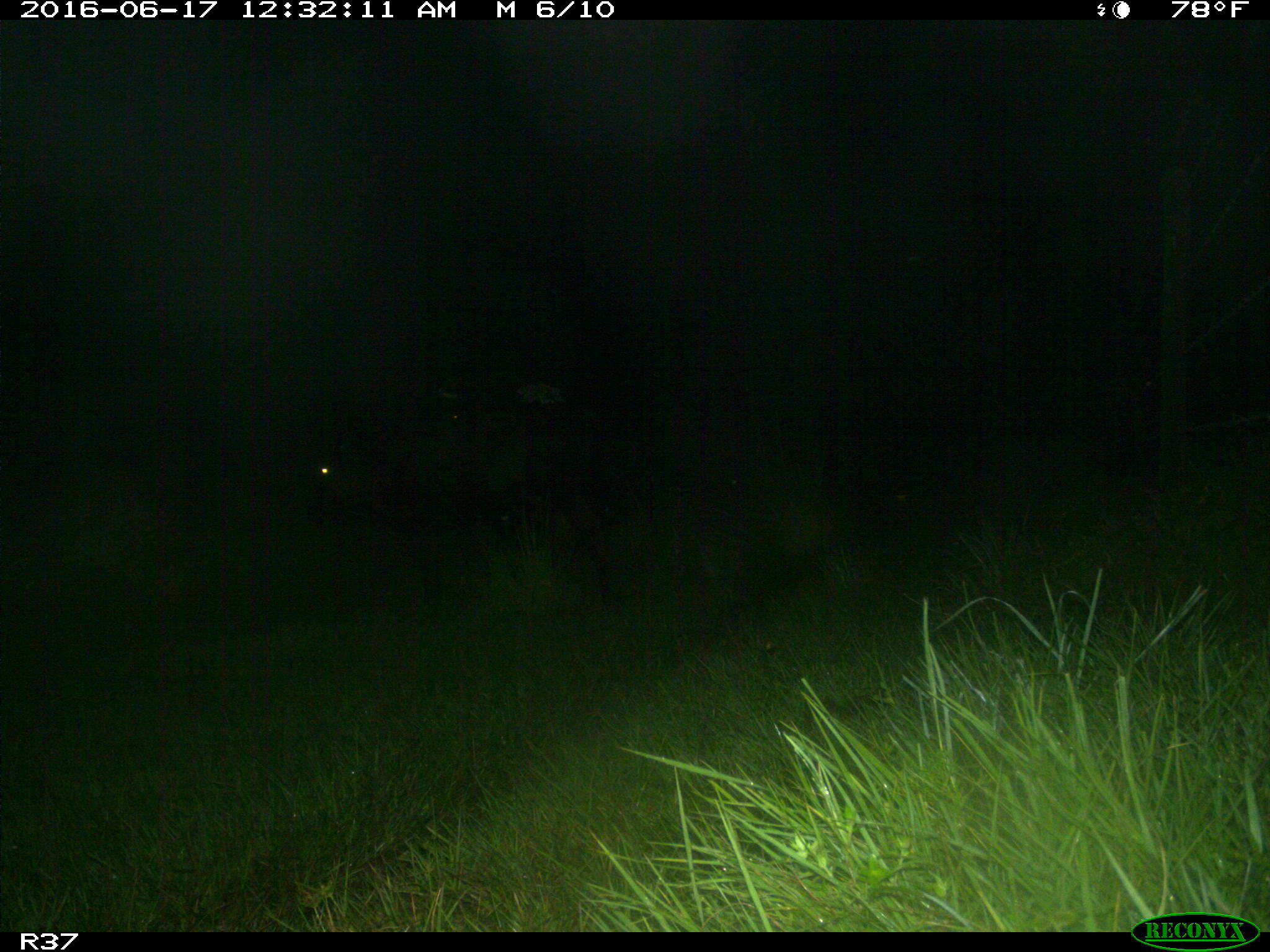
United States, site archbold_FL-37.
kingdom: Animalia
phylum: Chordata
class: Mammalia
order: Artiodactyla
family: Bovidae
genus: Bos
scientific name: Bos taurus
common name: domestic cow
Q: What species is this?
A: Bos taurus (domestic cow).